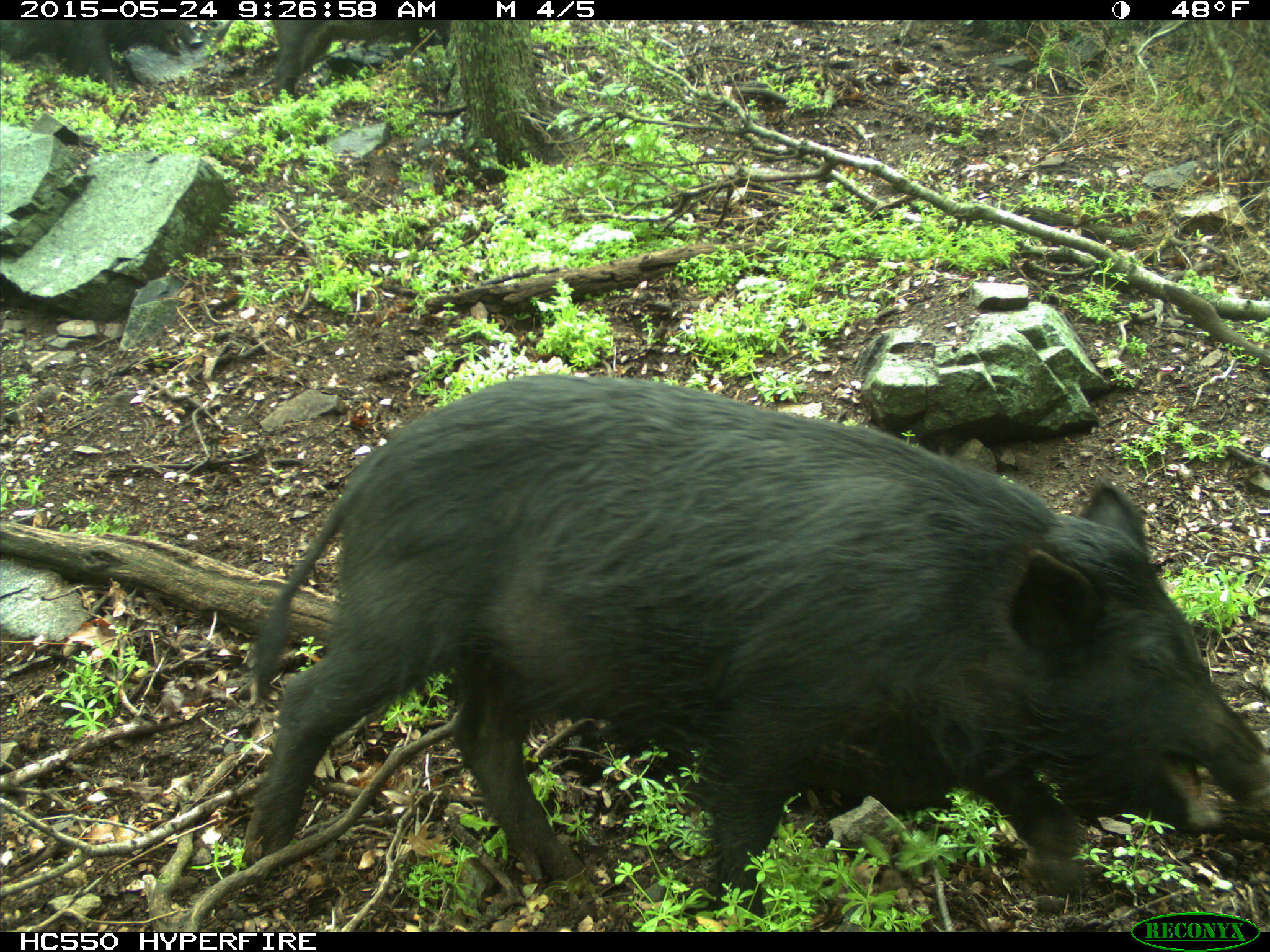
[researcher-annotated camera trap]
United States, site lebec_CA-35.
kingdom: Animalia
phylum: Chordata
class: Mammalia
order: Artiodactyla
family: Suidae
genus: Sus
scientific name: Sus scrofa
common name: wild boar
Sus scrofa (wild boar).